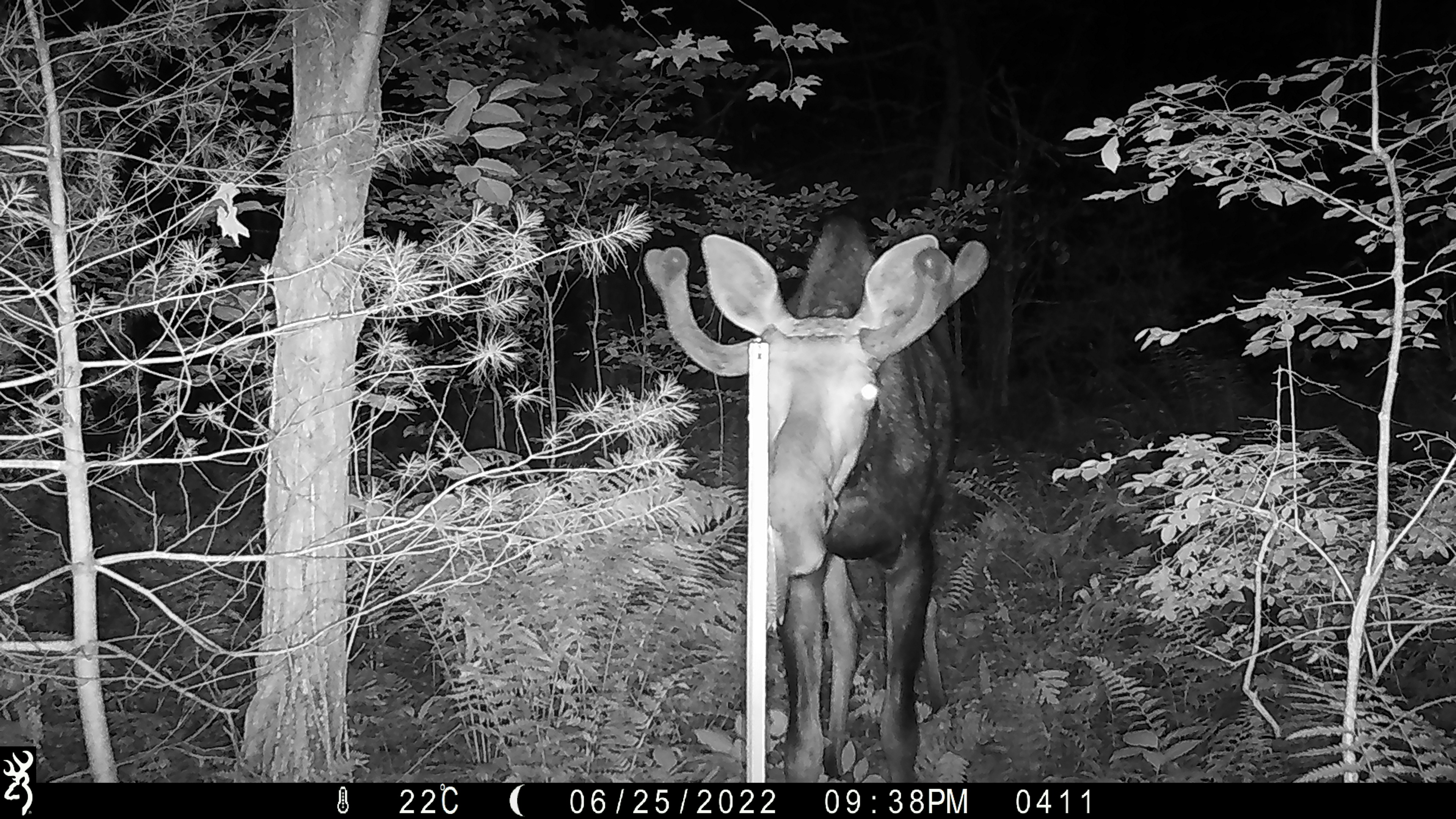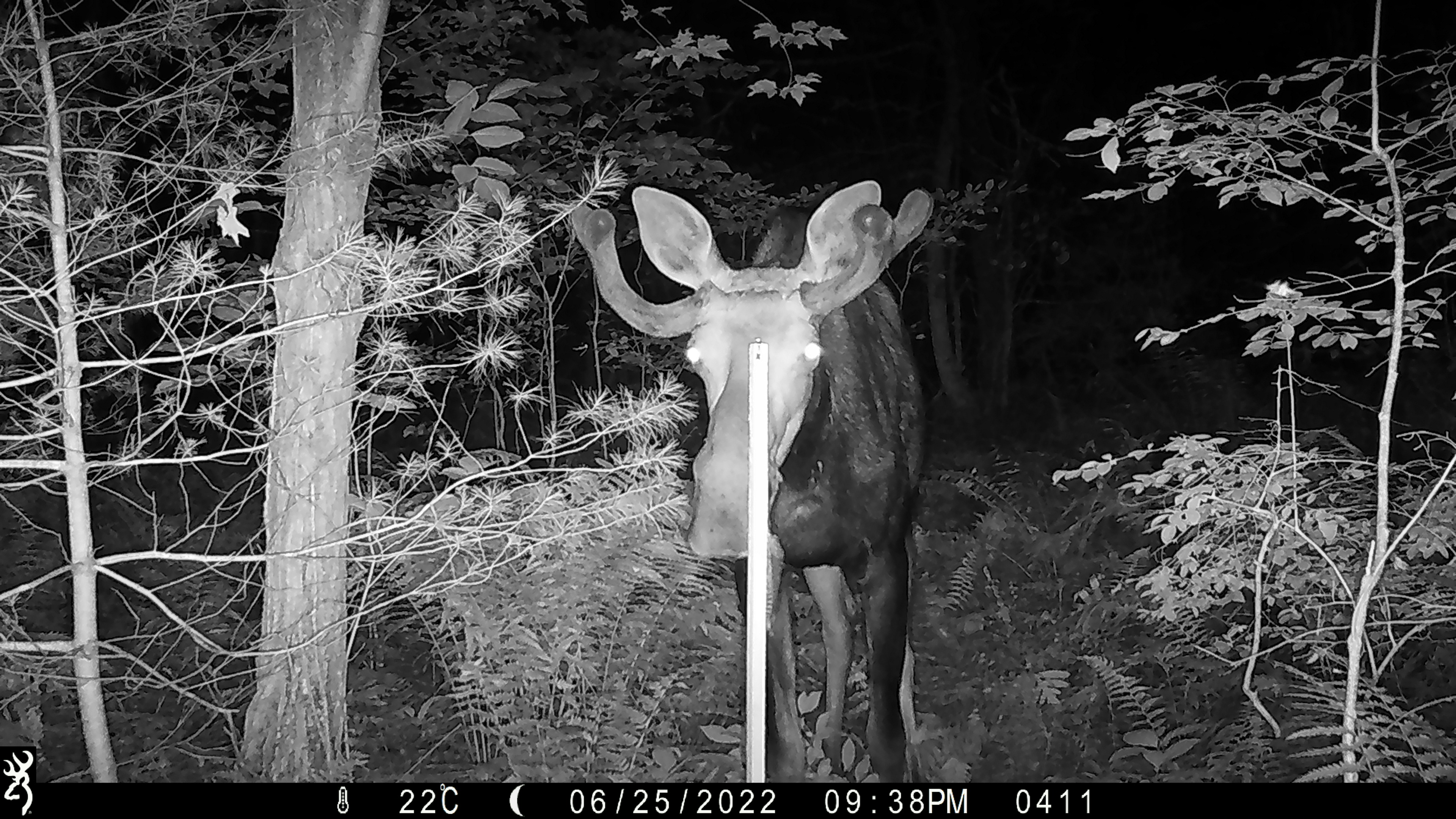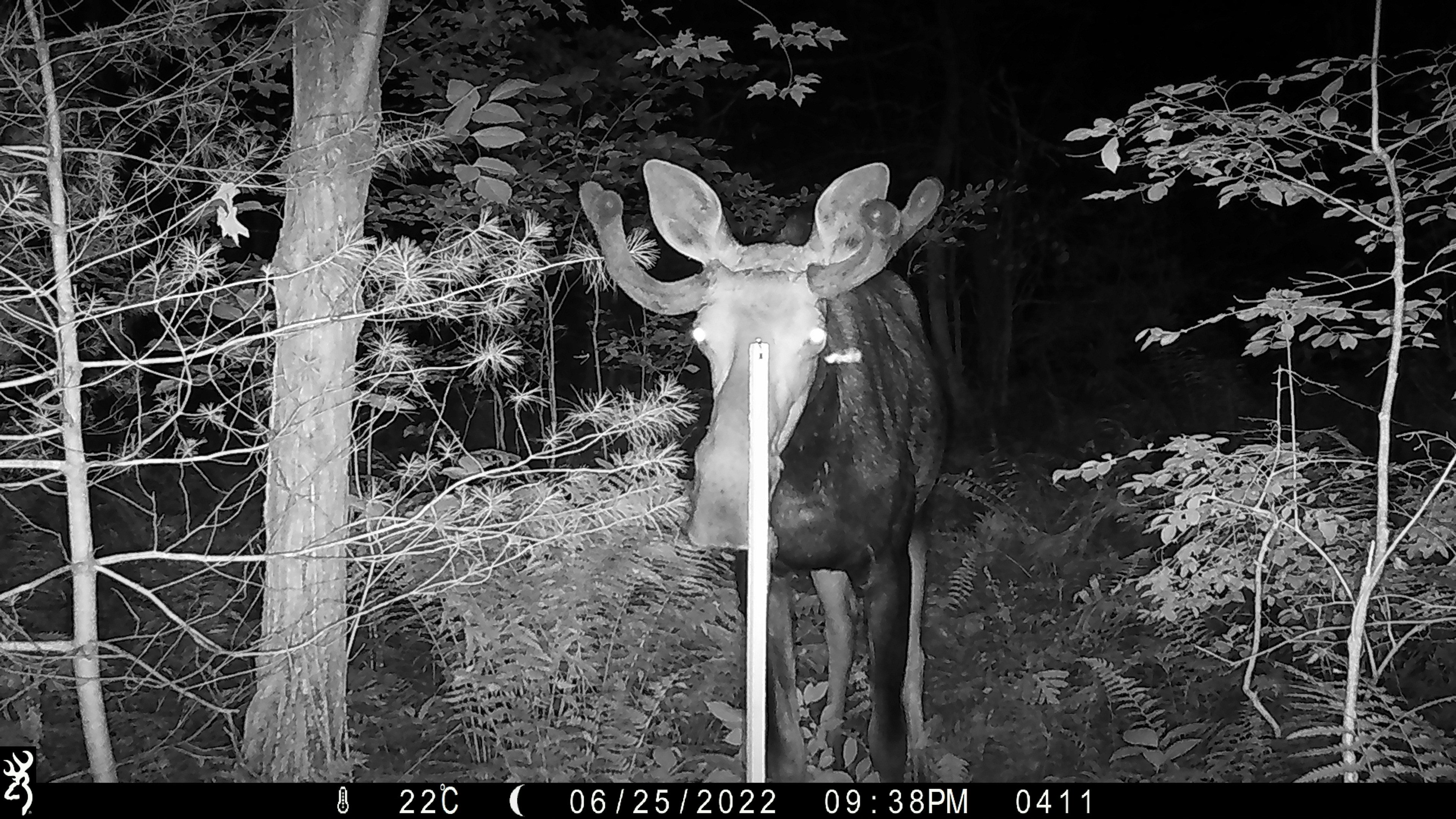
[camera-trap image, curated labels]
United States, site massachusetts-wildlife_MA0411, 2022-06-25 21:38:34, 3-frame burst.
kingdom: Animalia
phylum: Chordata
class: Mammalia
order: Artiodactyla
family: Cervidae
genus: Alces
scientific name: Alces alces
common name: moose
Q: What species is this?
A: Moose (Alces alces).